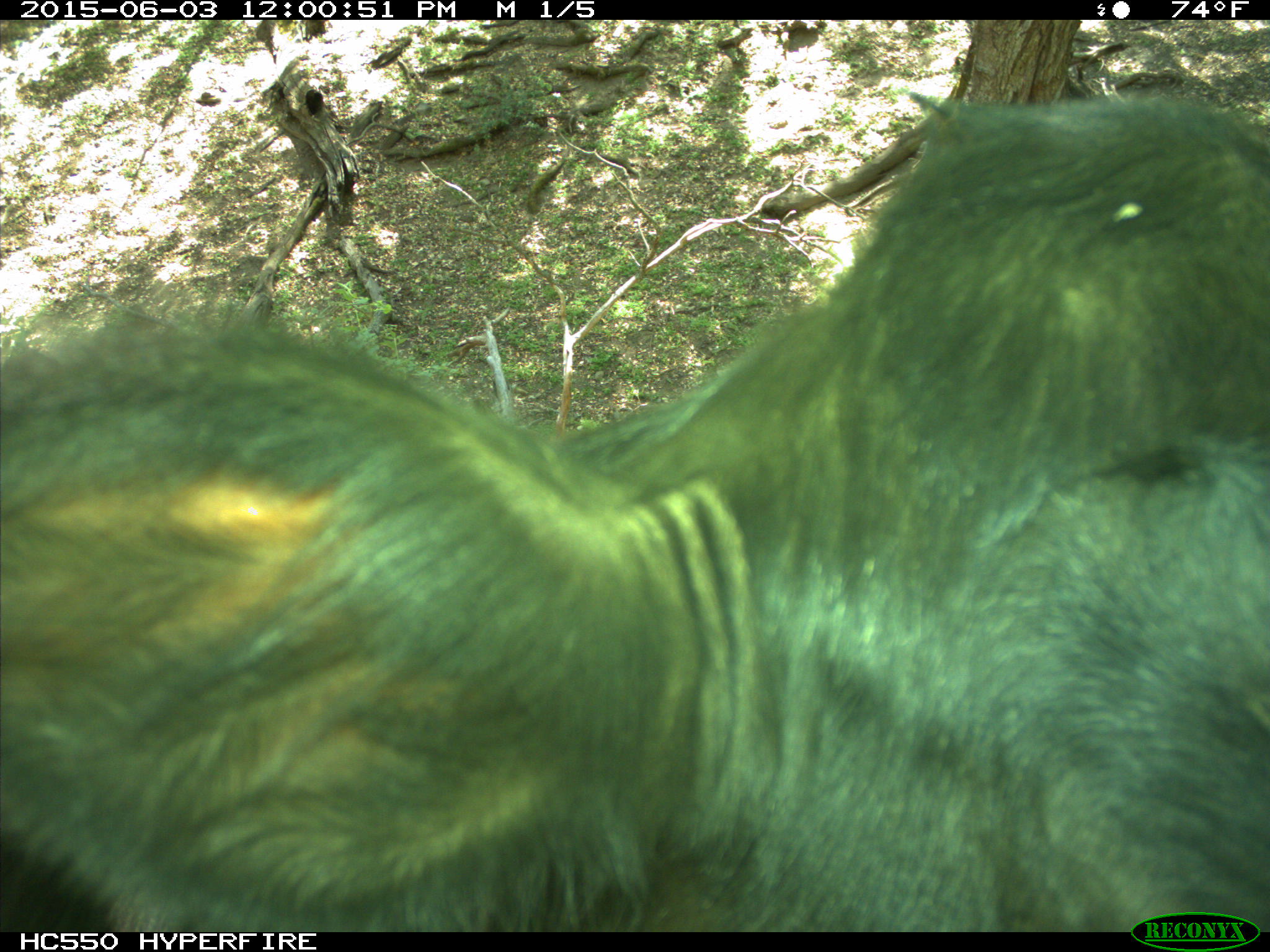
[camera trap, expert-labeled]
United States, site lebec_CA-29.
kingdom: Animalia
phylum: Chordata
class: Mammalia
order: Artiodactyla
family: Bovidae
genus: Bos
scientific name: Bos taurus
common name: domestic cow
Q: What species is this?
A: Bos taurus (domestic cow).